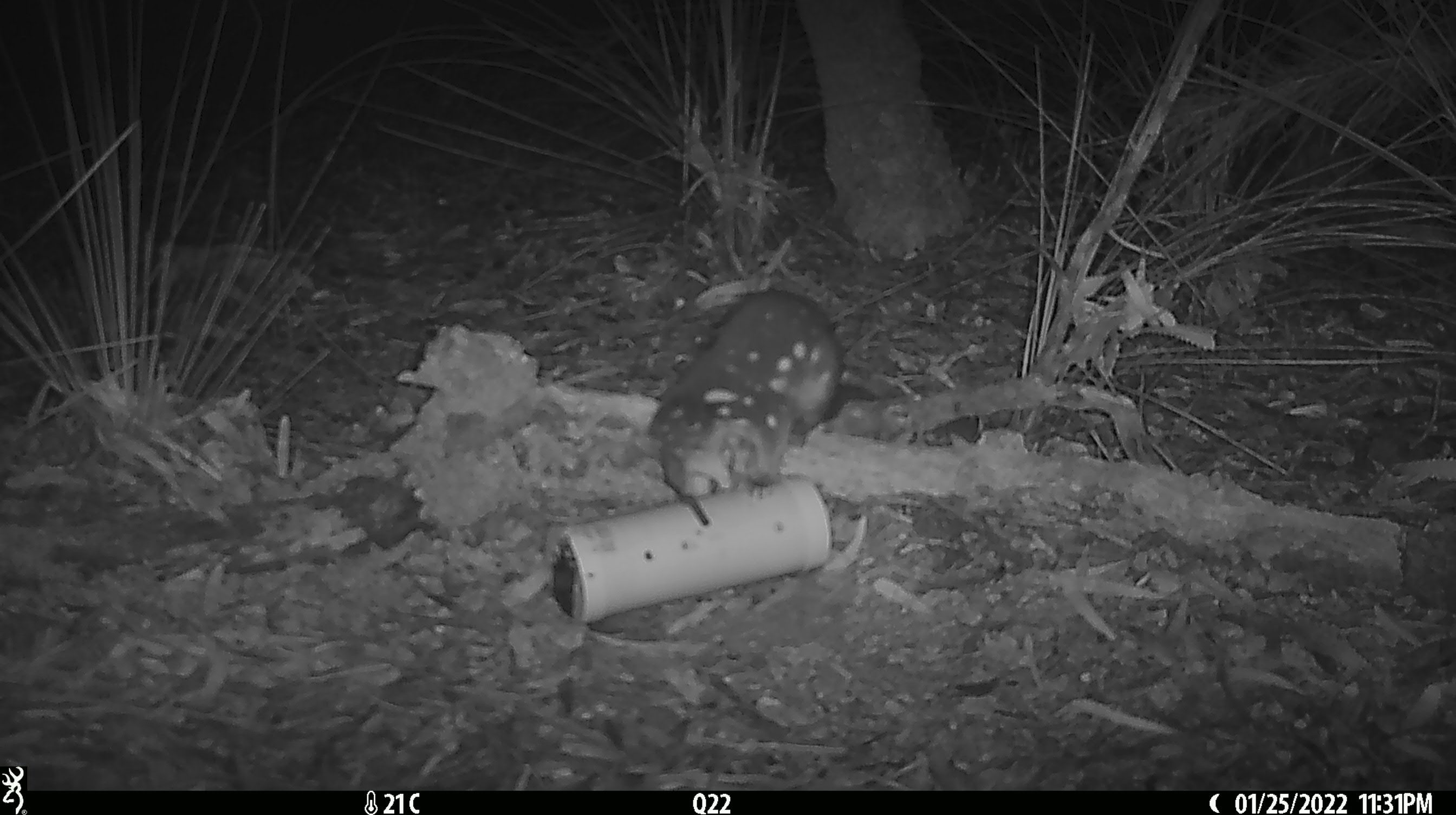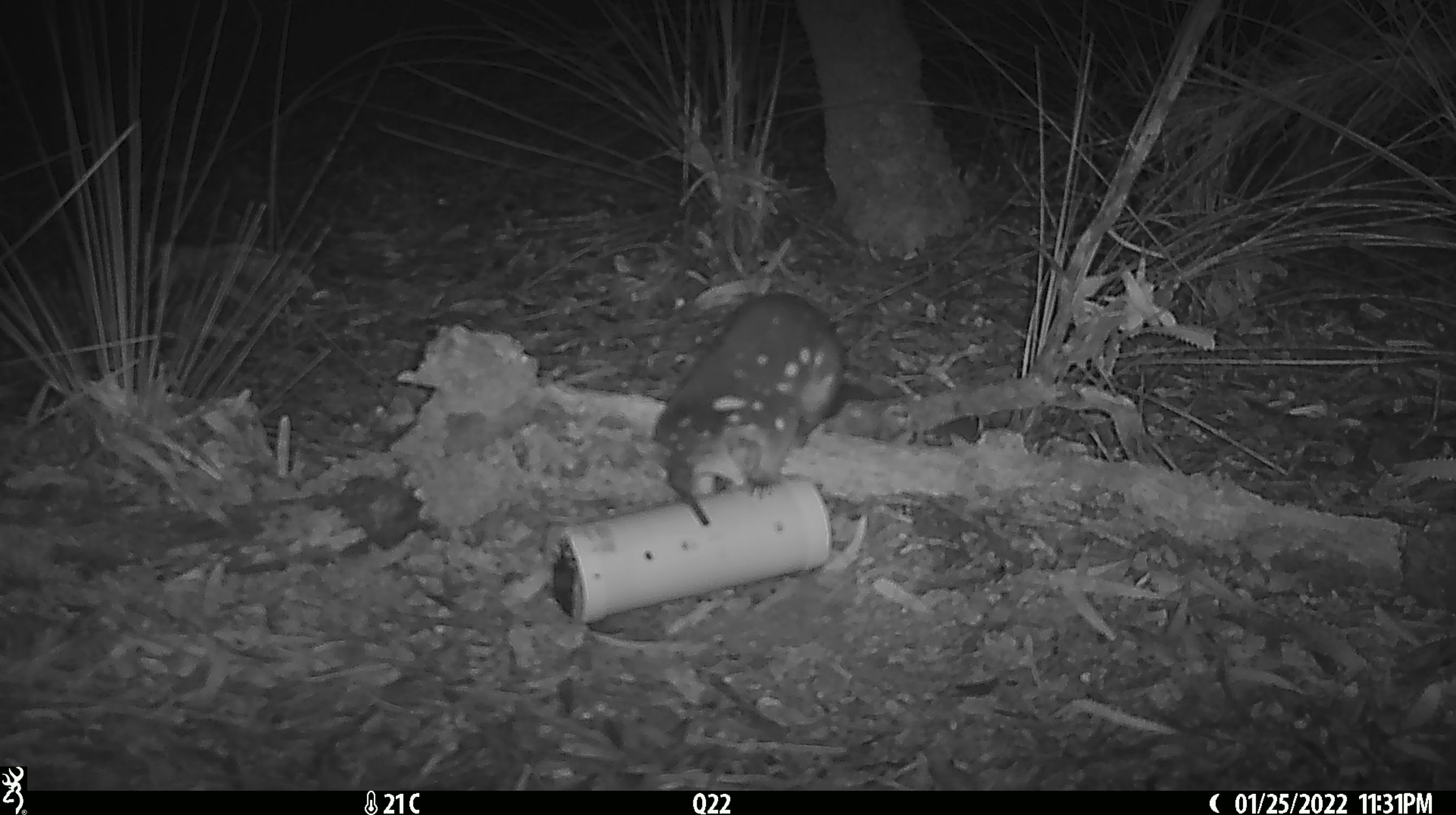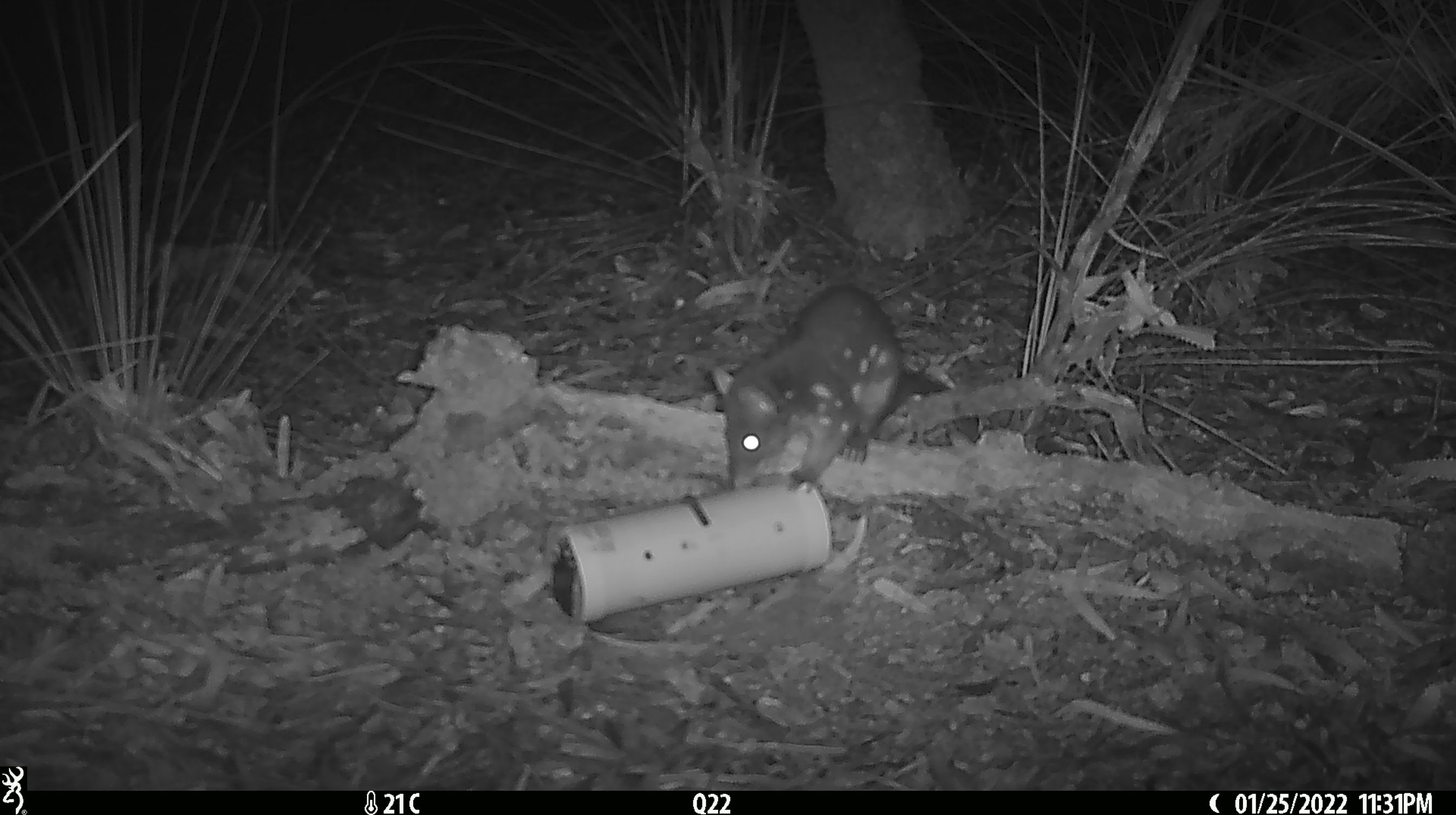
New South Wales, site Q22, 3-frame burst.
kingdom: Animalia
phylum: Chordata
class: Mammalia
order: Dasyuromorphia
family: Dasyuridae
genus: Dasyurus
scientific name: Dasyurus maculatus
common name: spotted-tailed quoll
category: quoll